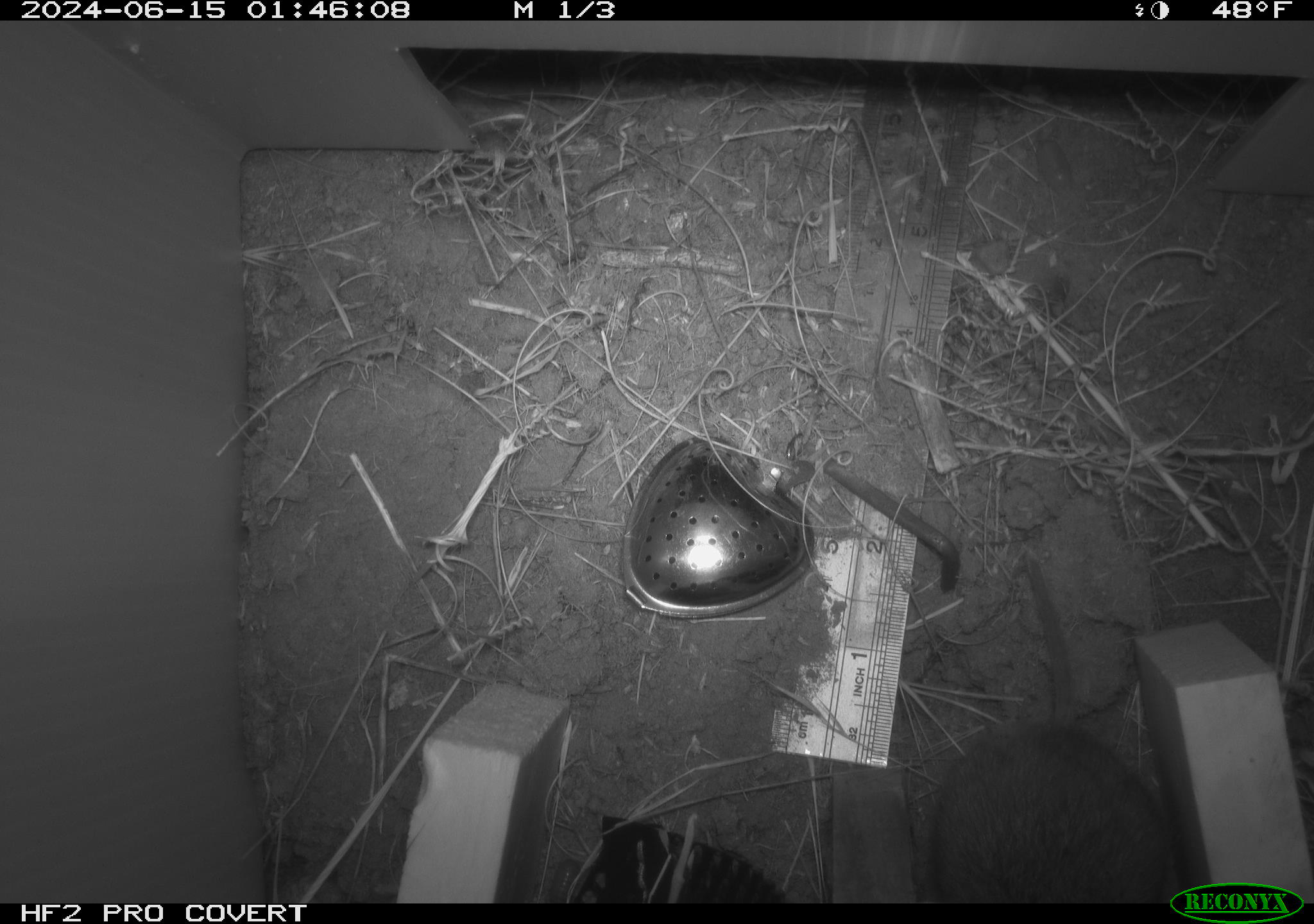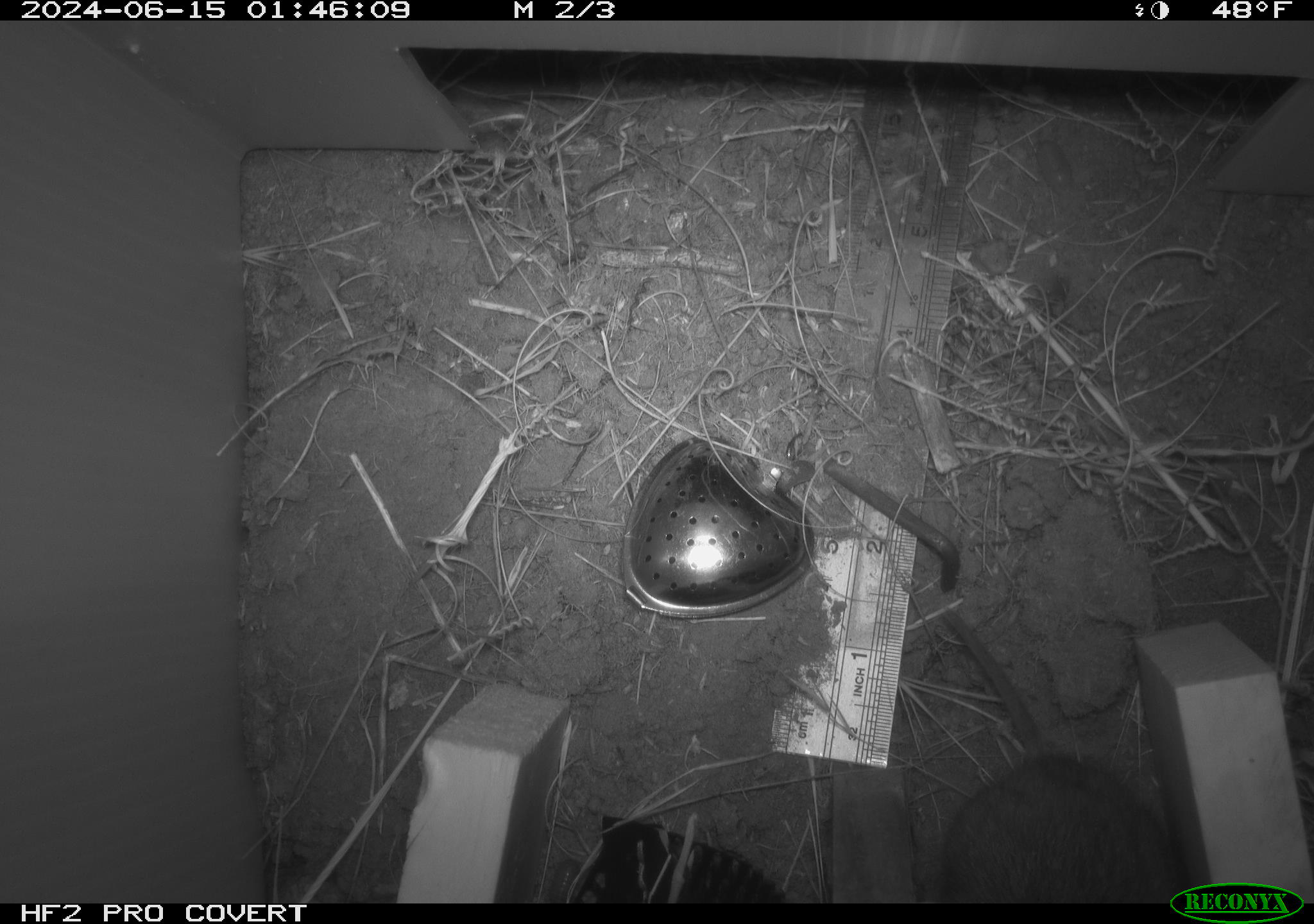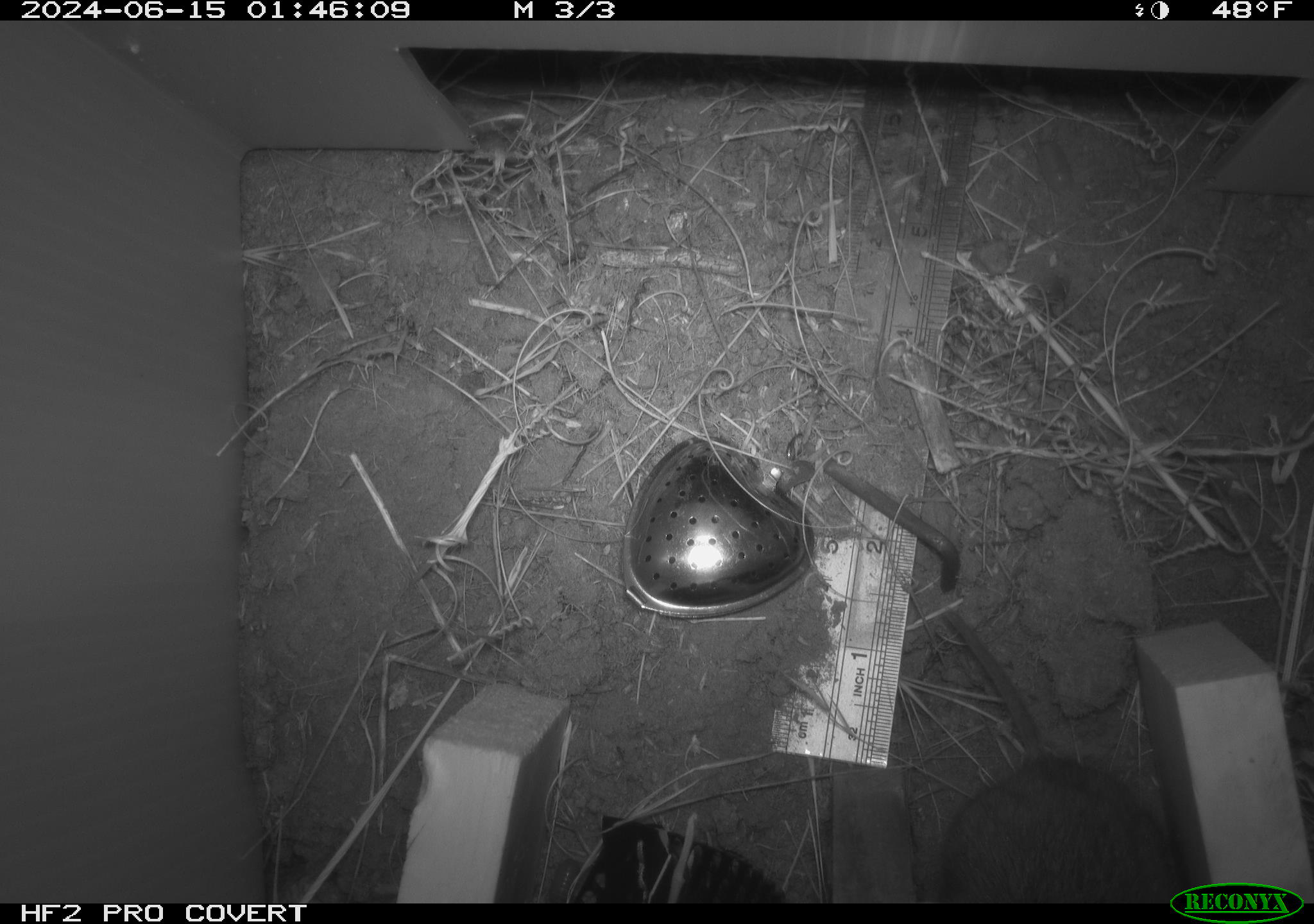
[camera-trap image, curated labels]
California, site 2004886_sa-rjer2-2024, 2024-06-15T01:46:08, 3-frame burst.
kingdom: Animalia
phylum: Chordata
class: Mammalia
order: Rodentia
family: Cricetidae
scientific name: Arvicolinae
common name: voles, lemmings, and muskrats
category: arvicolinae subfamily